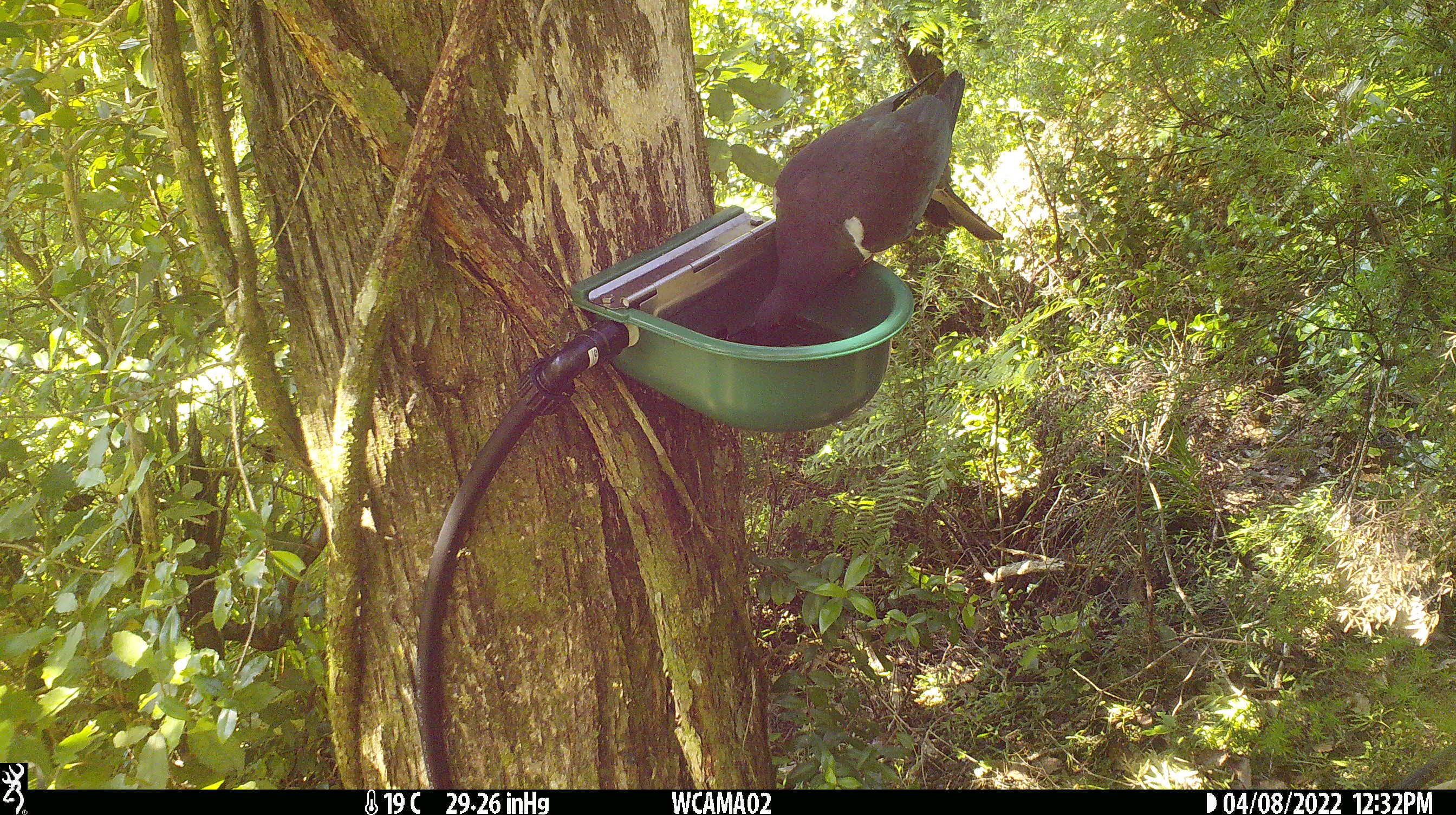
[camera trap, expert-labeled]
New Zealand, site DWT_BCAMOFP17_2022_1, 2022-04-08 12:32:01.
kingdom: Animalia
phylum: Chordata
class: Aves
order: Columbiformes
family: Columbidae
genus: Hemiphaga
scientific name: Hemiphaga novaeseelandiae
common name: new zealand pigeon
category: kereru